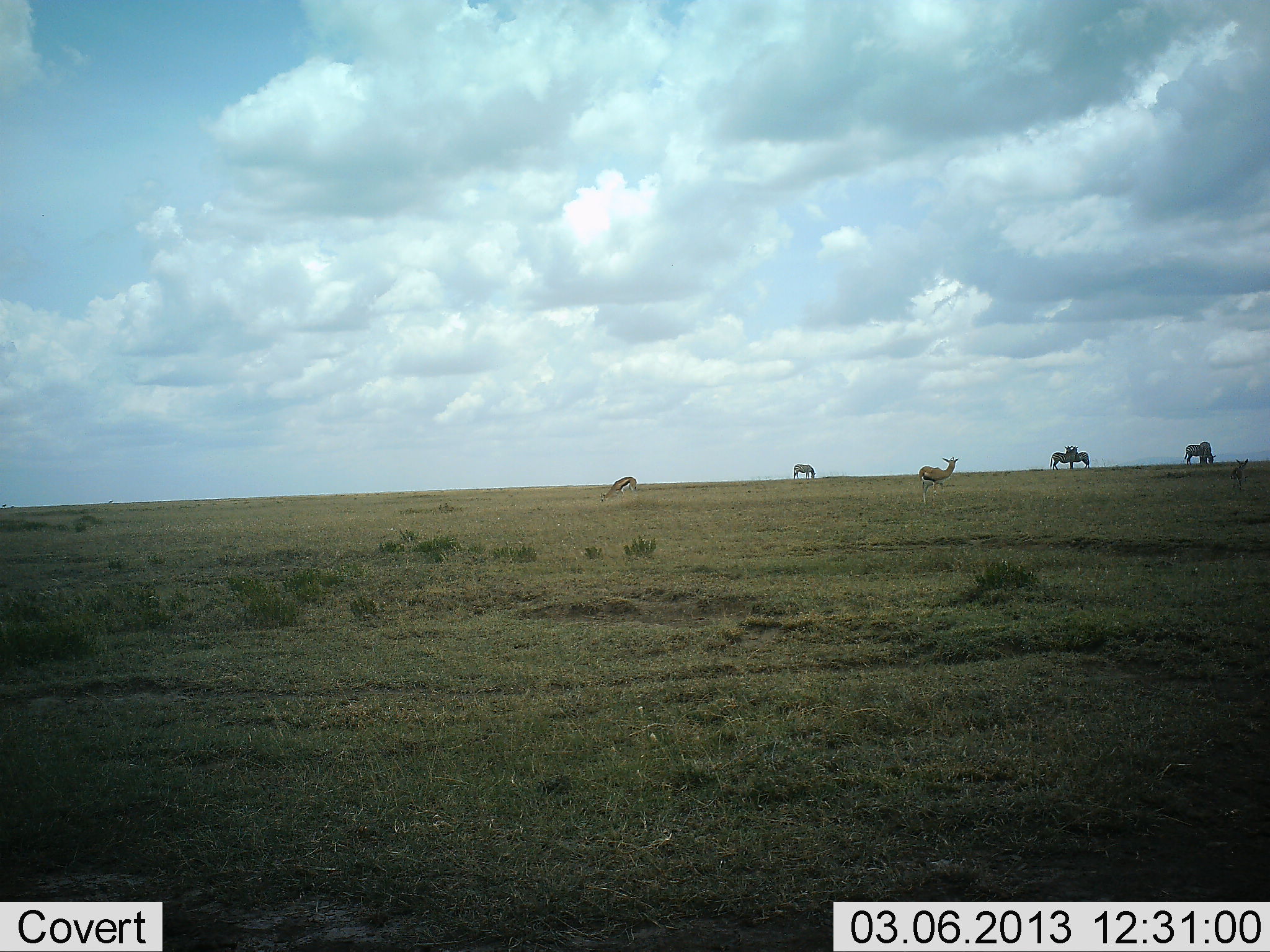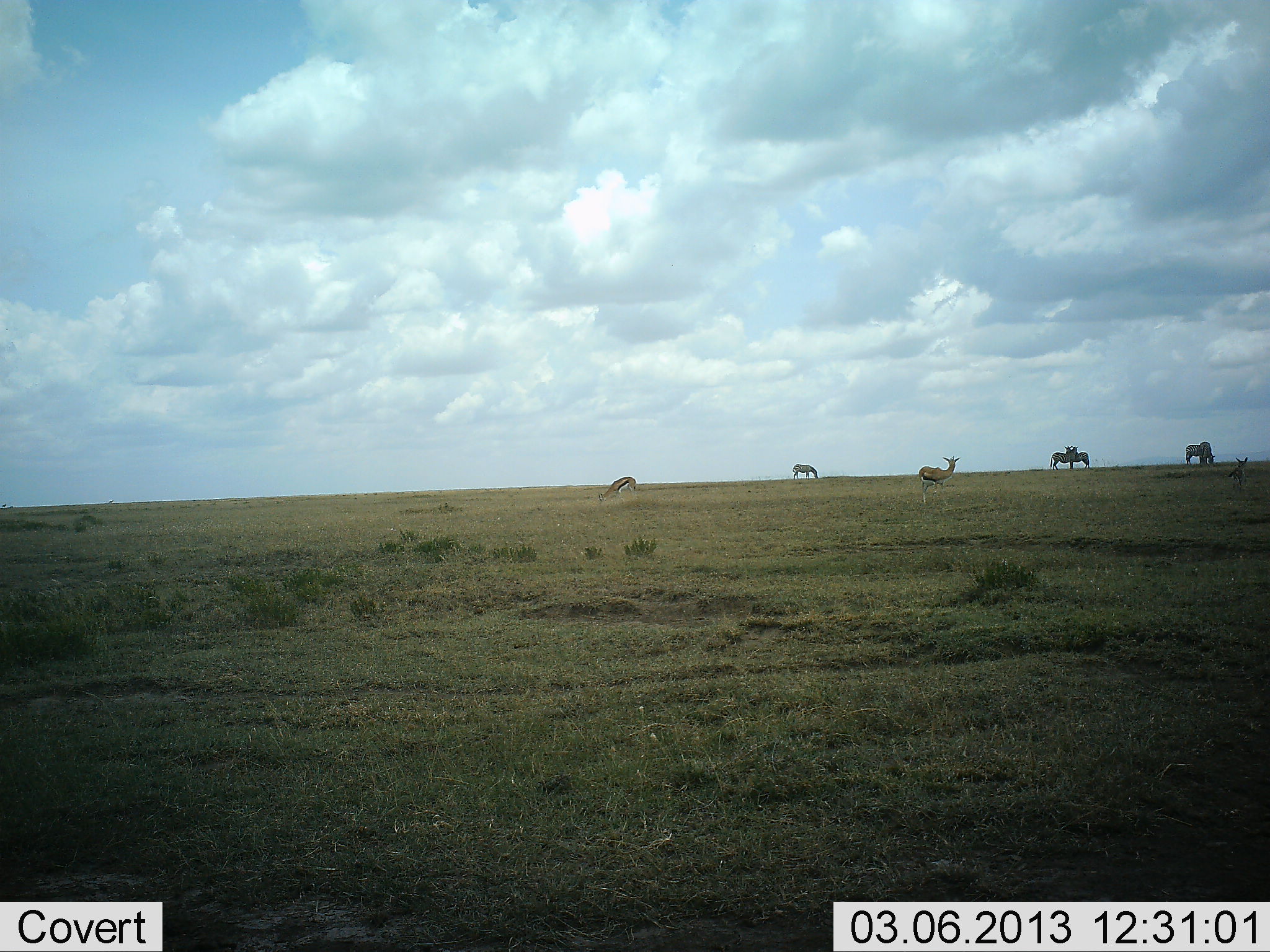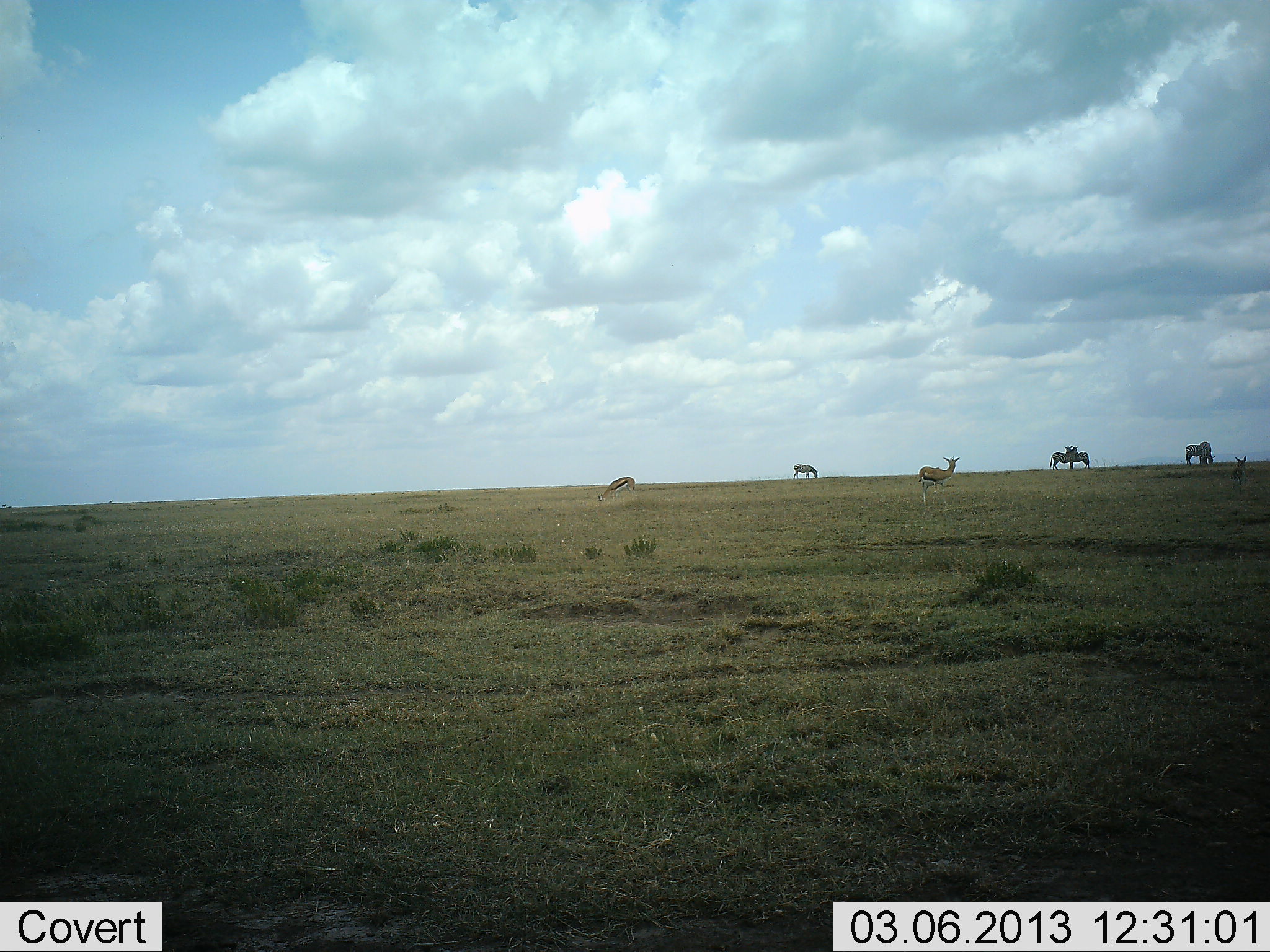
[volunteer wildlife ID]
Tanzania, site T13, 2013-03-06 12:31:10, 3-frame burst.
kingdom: Animalia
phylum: Chordata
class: Mammalia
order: Artiodactyla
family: Bovidae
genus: Eudorcas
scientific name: Eudorcas thomsonii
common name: thomson's gazelle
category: gazellethomsons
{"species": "gazellethomsons (thomson's gazelle) (Eudorcas thomsonii)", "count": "6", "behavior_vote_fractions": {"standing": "82%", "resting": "0%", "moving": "0%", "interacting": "0%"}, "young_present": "0%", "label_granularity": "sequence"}